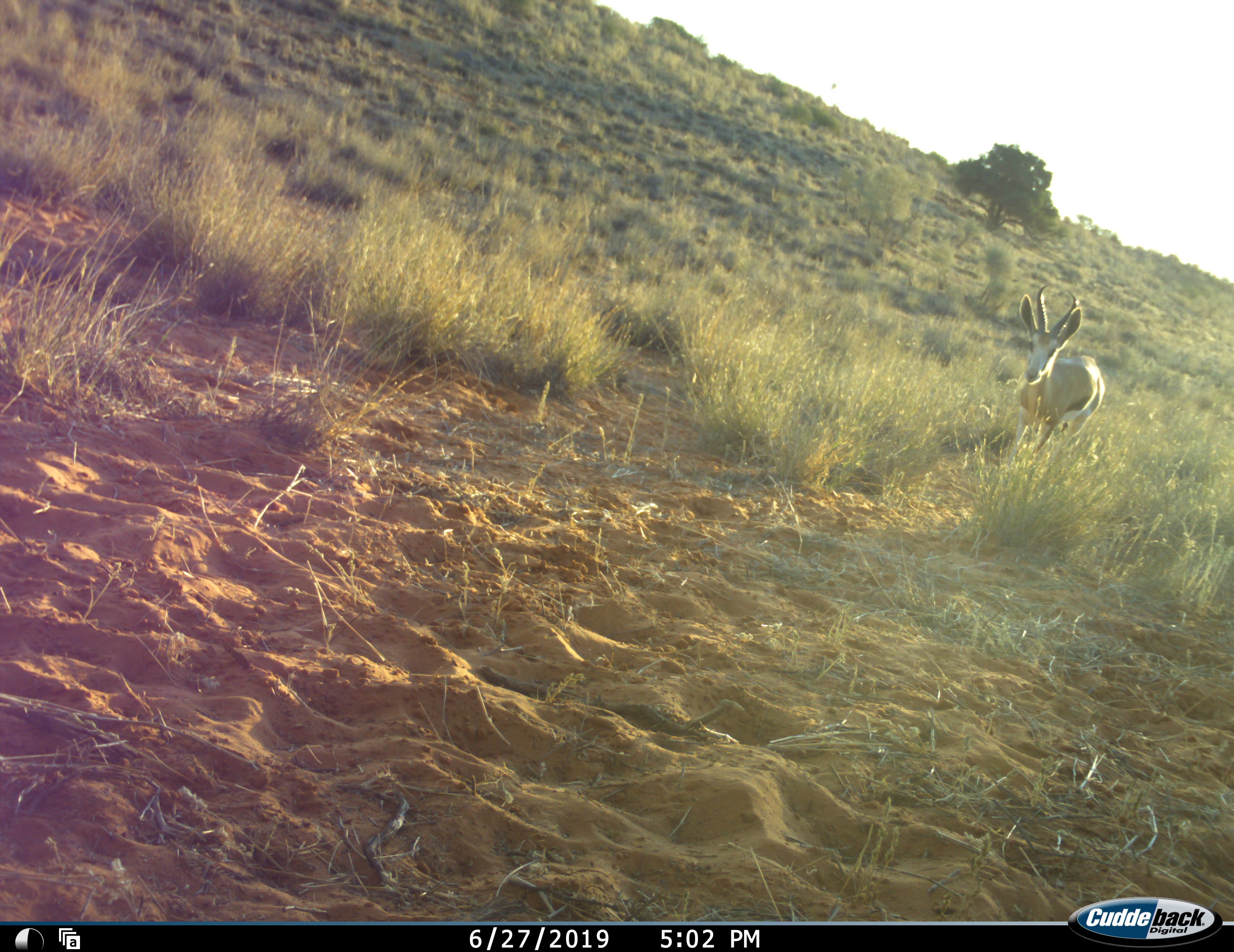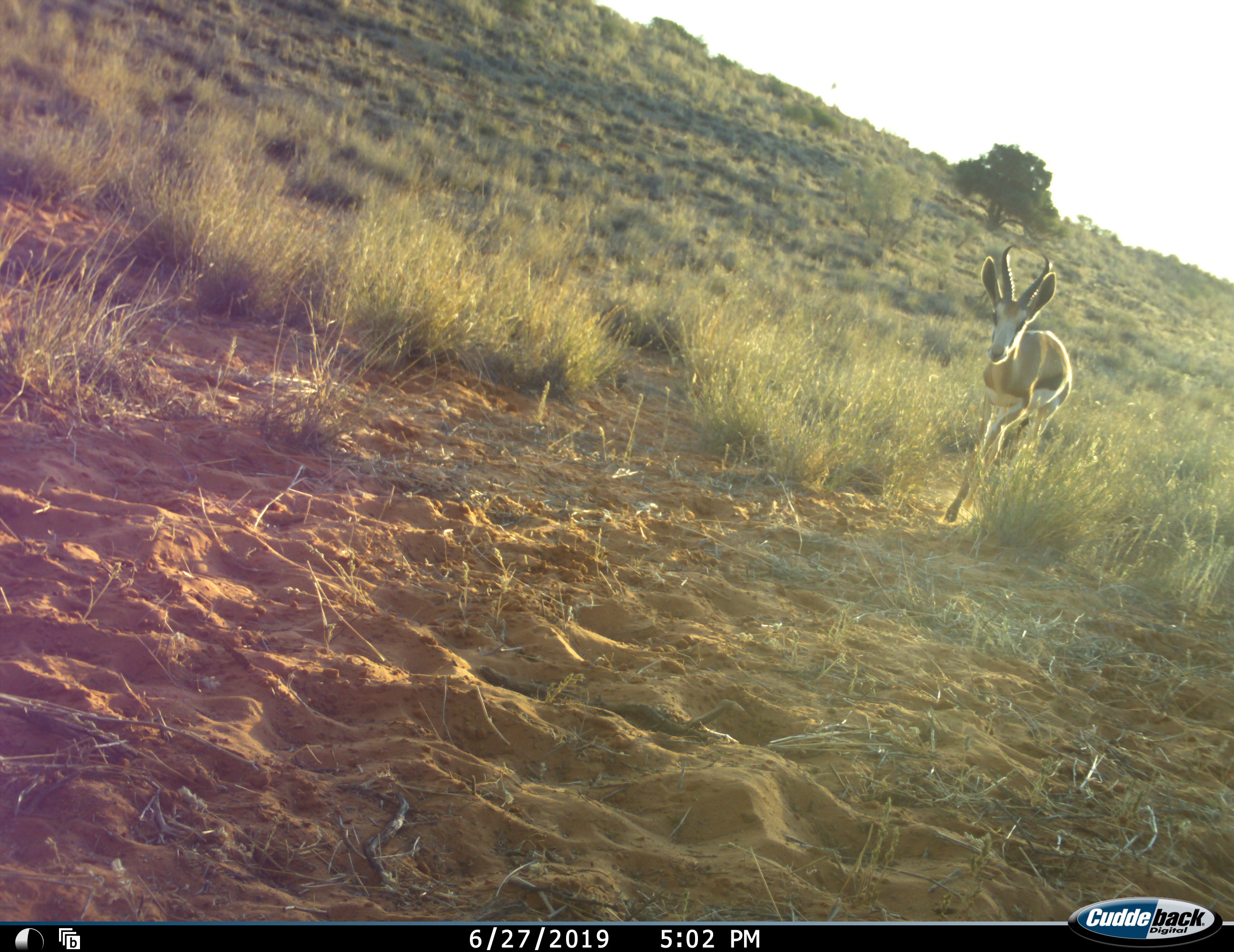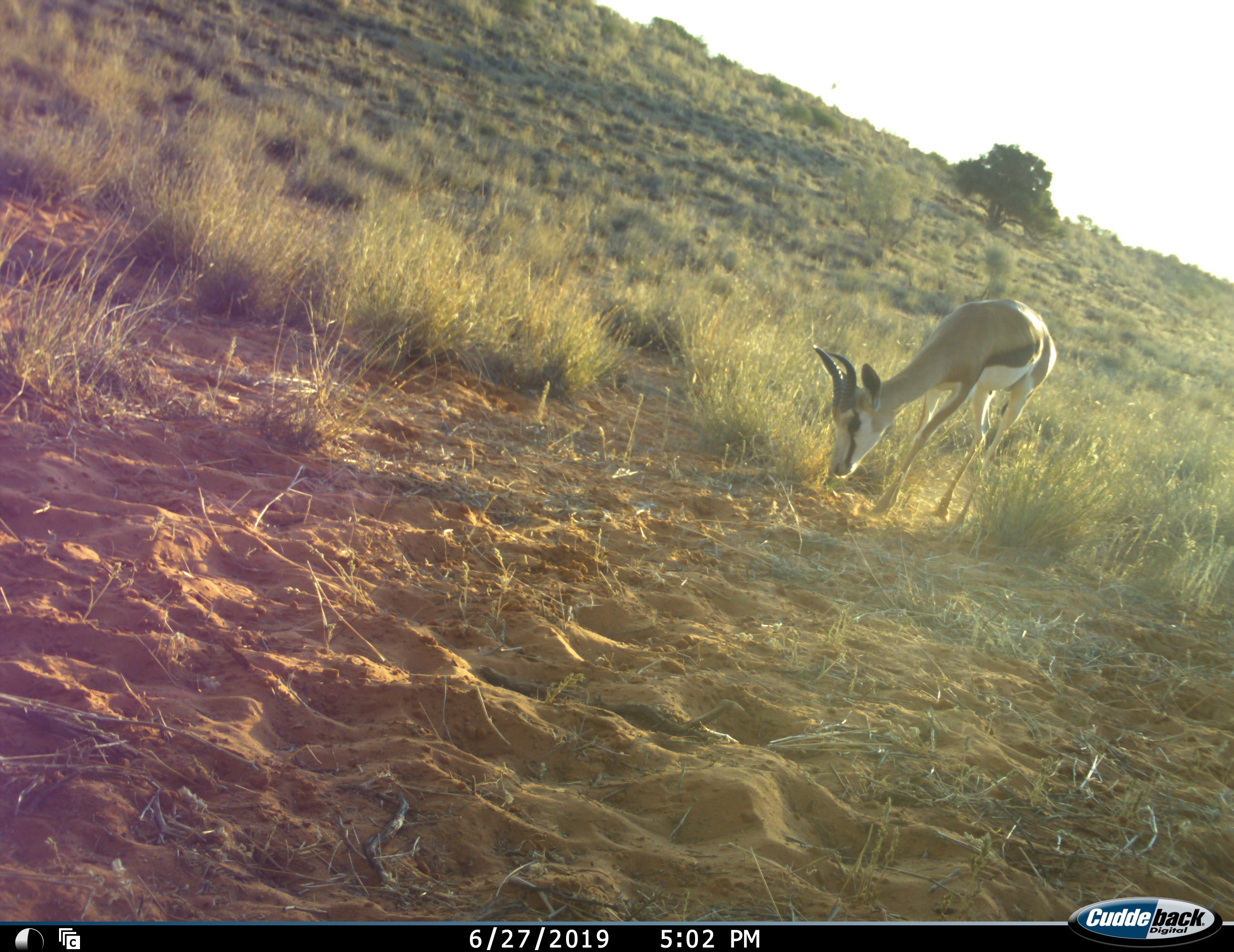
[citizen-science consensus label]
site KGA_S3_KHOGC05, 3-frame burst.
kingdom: Animalia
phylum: Chordata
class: Mammalia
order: Artiodactyla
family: Bovidae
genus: Antidorcas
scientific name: Antidorcas marsupialis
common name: springbok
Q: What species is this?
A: Springbok (Antidorcas marsupialis).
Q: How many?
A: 1.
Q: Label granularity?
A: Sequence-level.